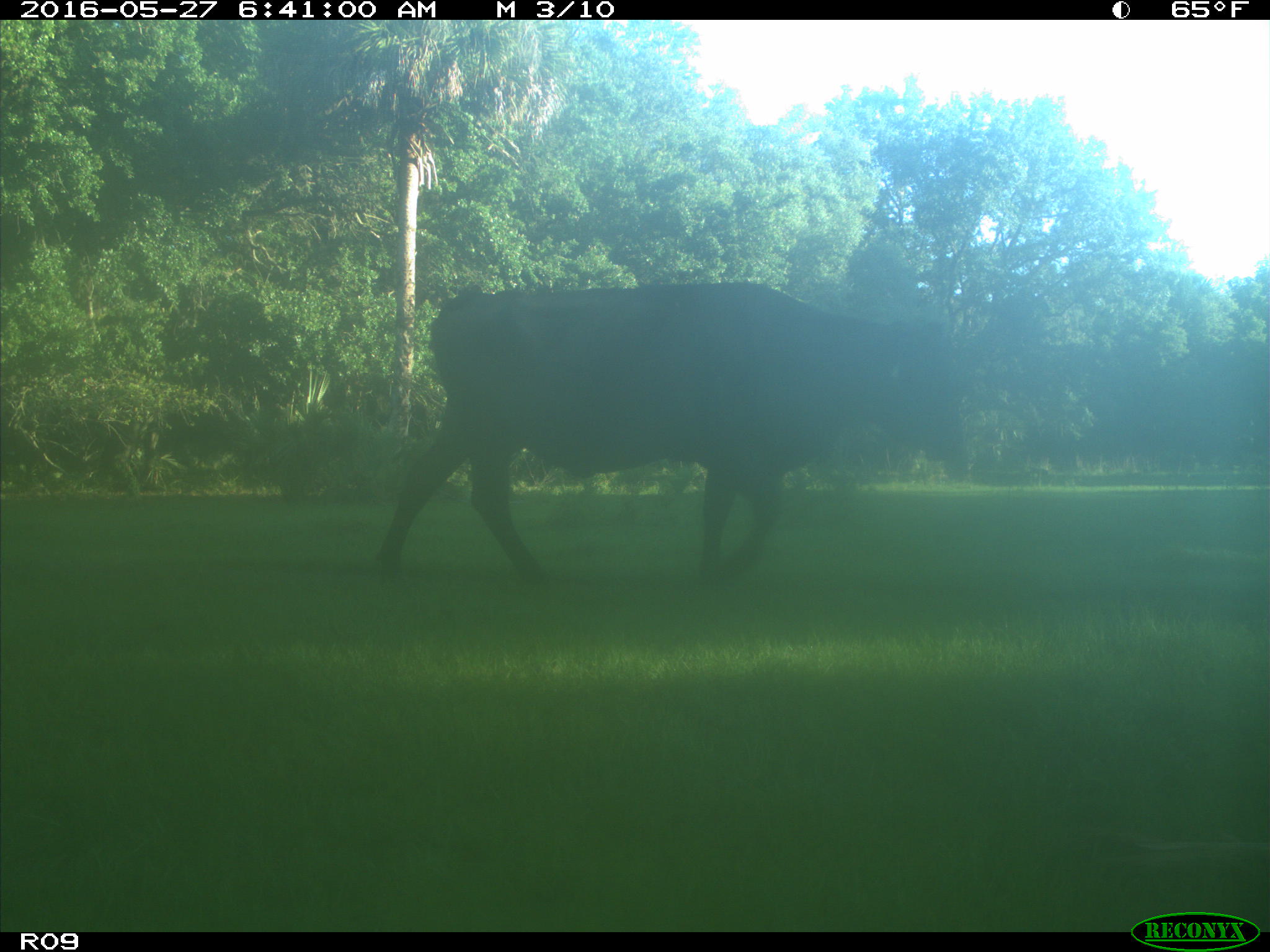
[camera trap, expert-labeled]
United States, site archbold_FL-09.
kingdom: Animalia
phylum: Chordata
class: Mammalia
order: Artiodactyla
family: Bovidae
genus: Bos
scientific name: Bos taurus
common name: domestic cow